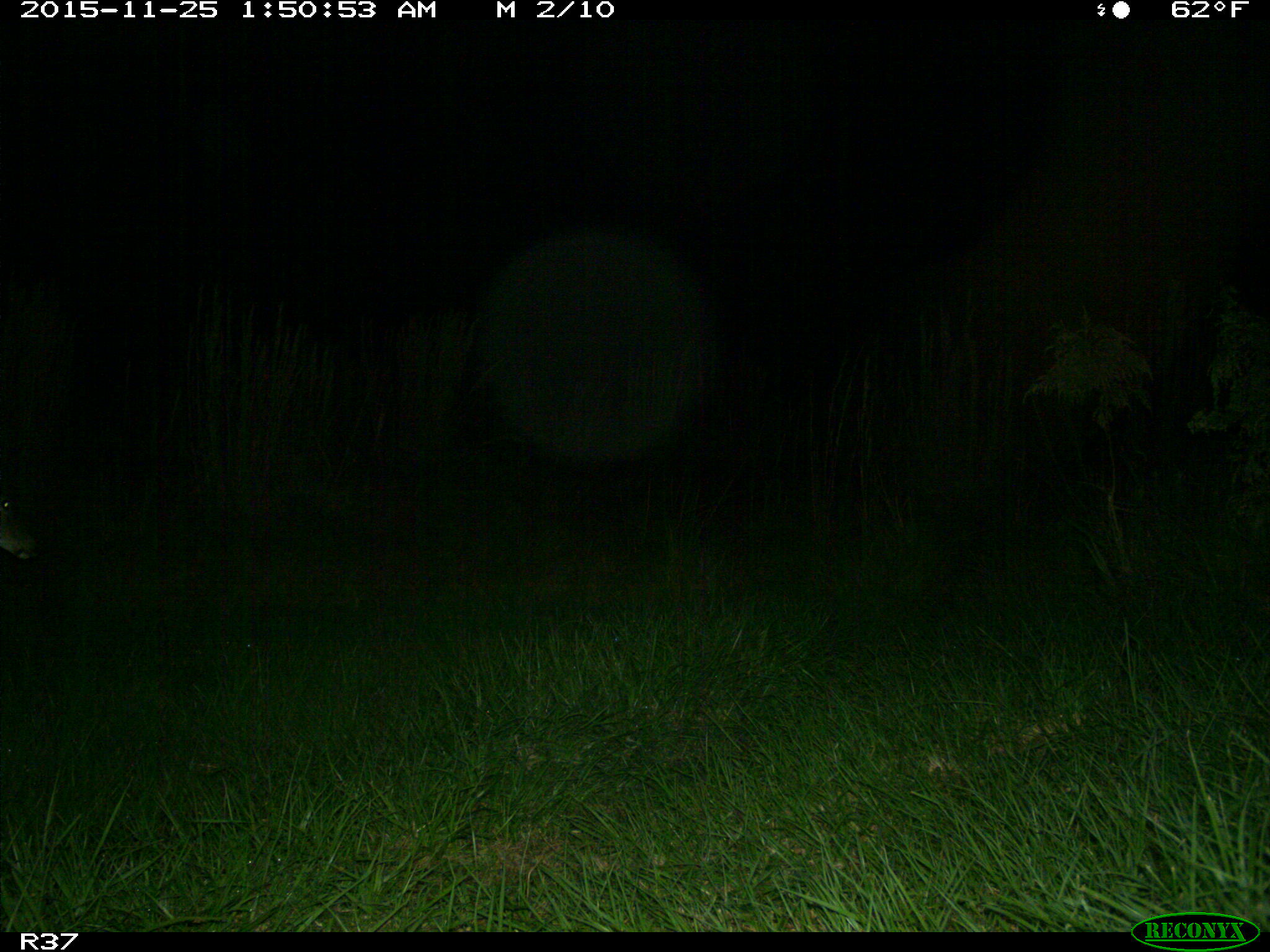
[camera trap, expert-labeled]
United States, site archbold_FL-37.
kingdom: Animalia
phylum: Chordata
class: Mammalia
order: Artiodactyla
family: Cervidae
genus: Odocoileus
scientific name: Odocoileus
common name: deer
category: unidentified deer